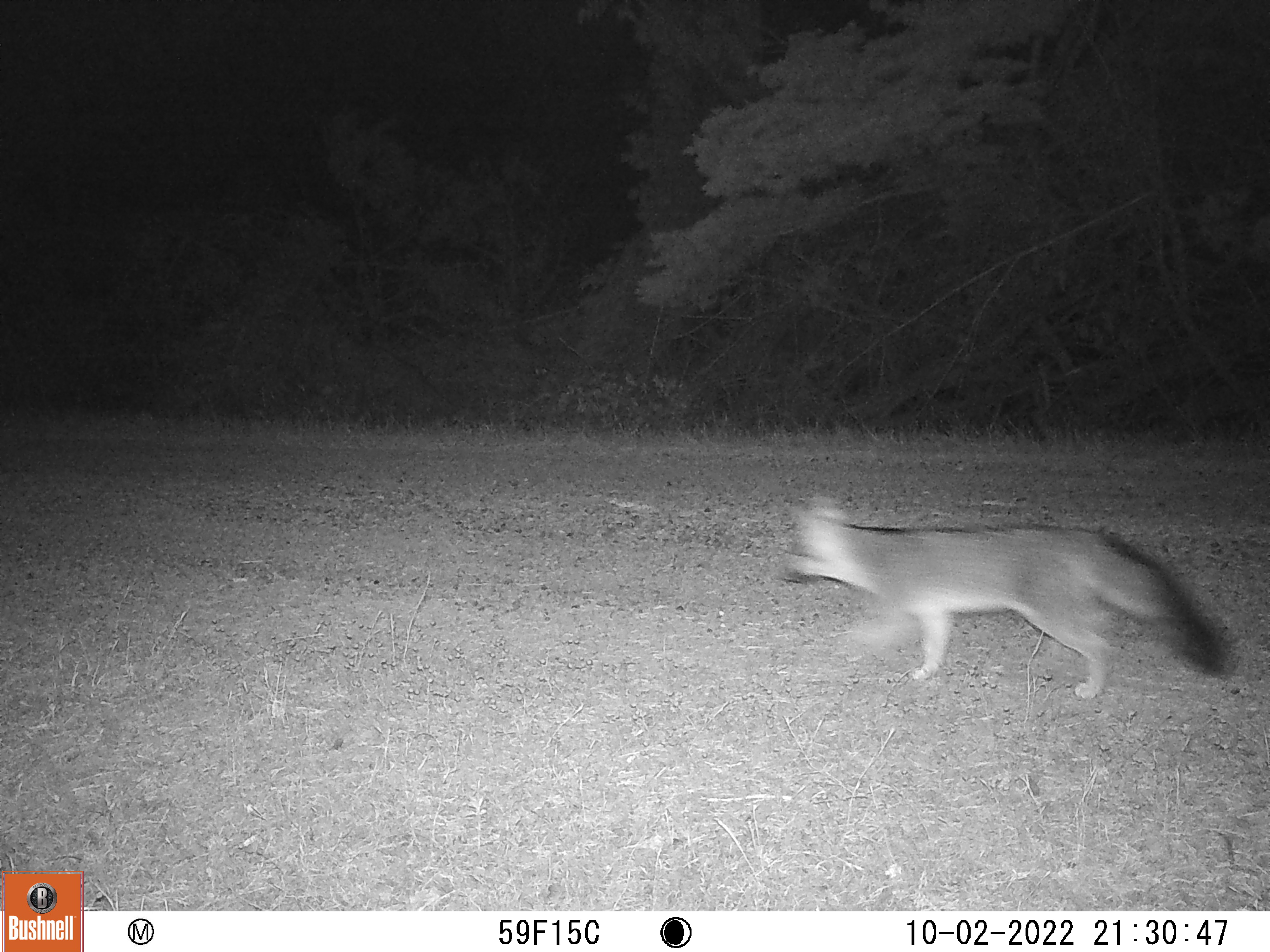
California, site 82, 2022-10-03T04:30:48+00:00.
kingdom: Animalia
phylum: Chordata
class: Mammalia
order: Carnivora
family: Canidae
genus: Urocyon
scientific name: Urocyon cinereoargenteus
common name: gray fox